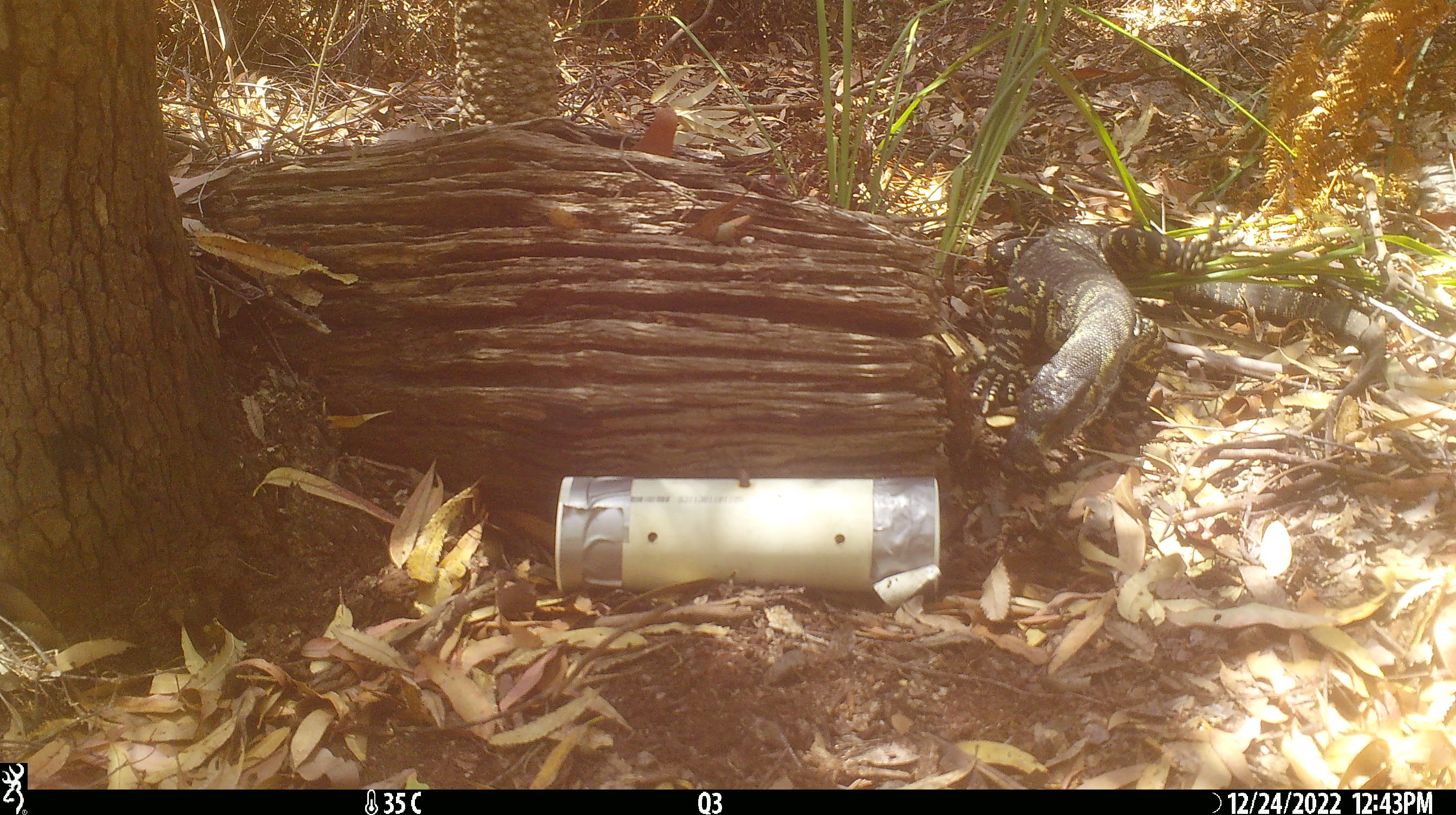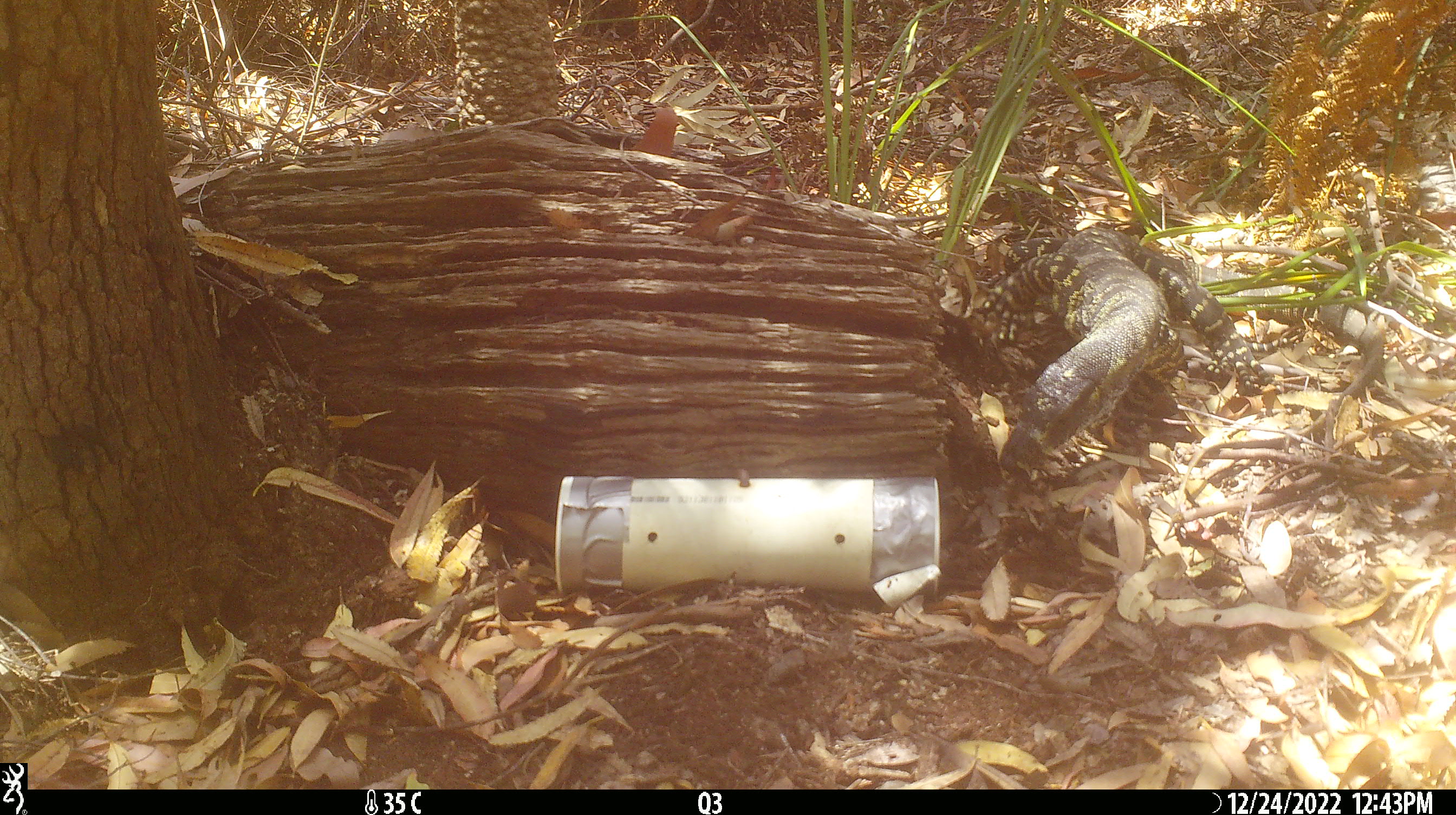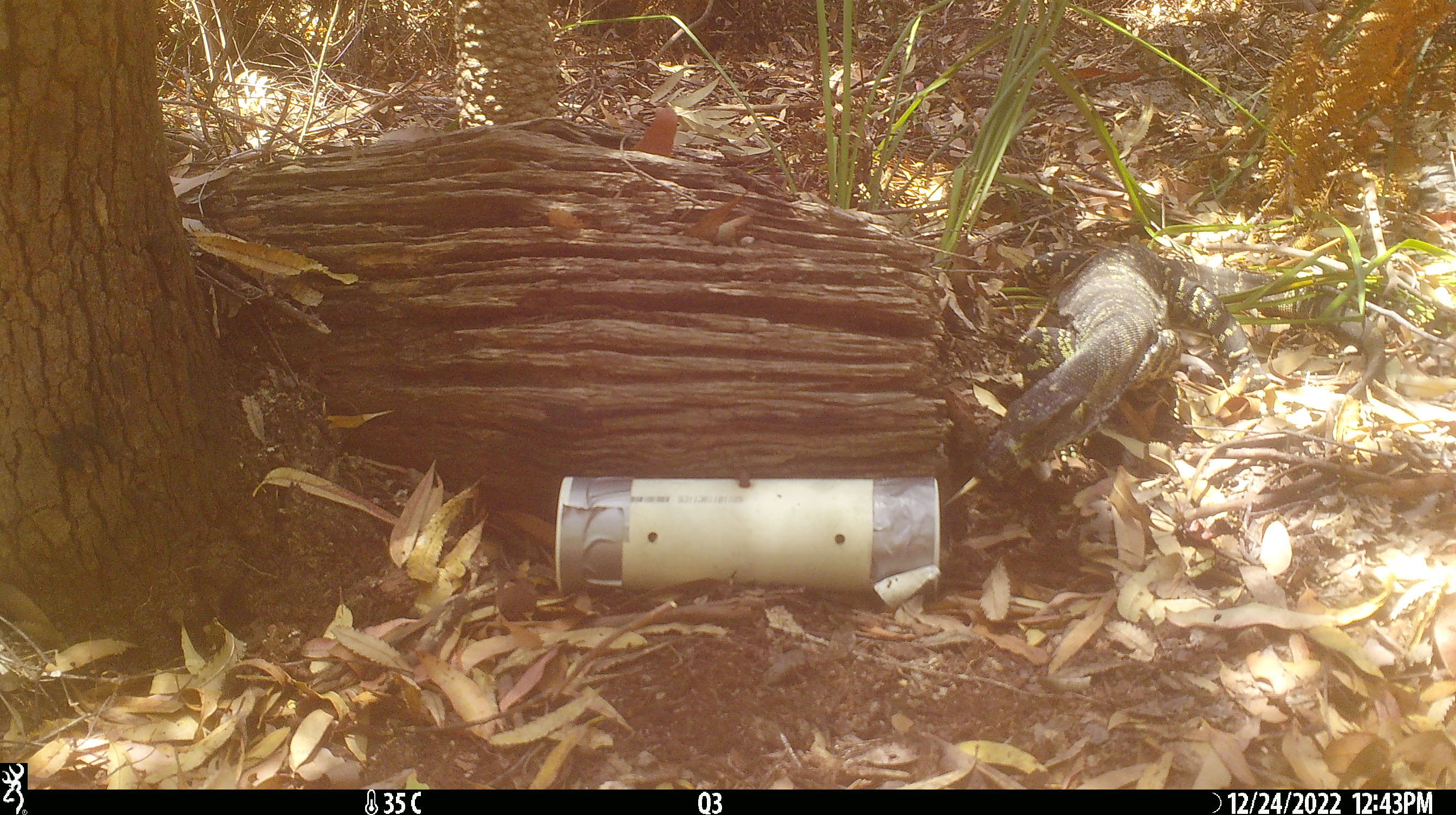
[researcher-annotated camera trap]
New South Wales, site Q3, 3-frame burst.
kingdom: Animalia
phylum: Chordata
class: Reptilia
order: Squamata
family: Varanidae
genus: Varanus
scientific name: Varanus varius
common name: lace monitor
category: goanna